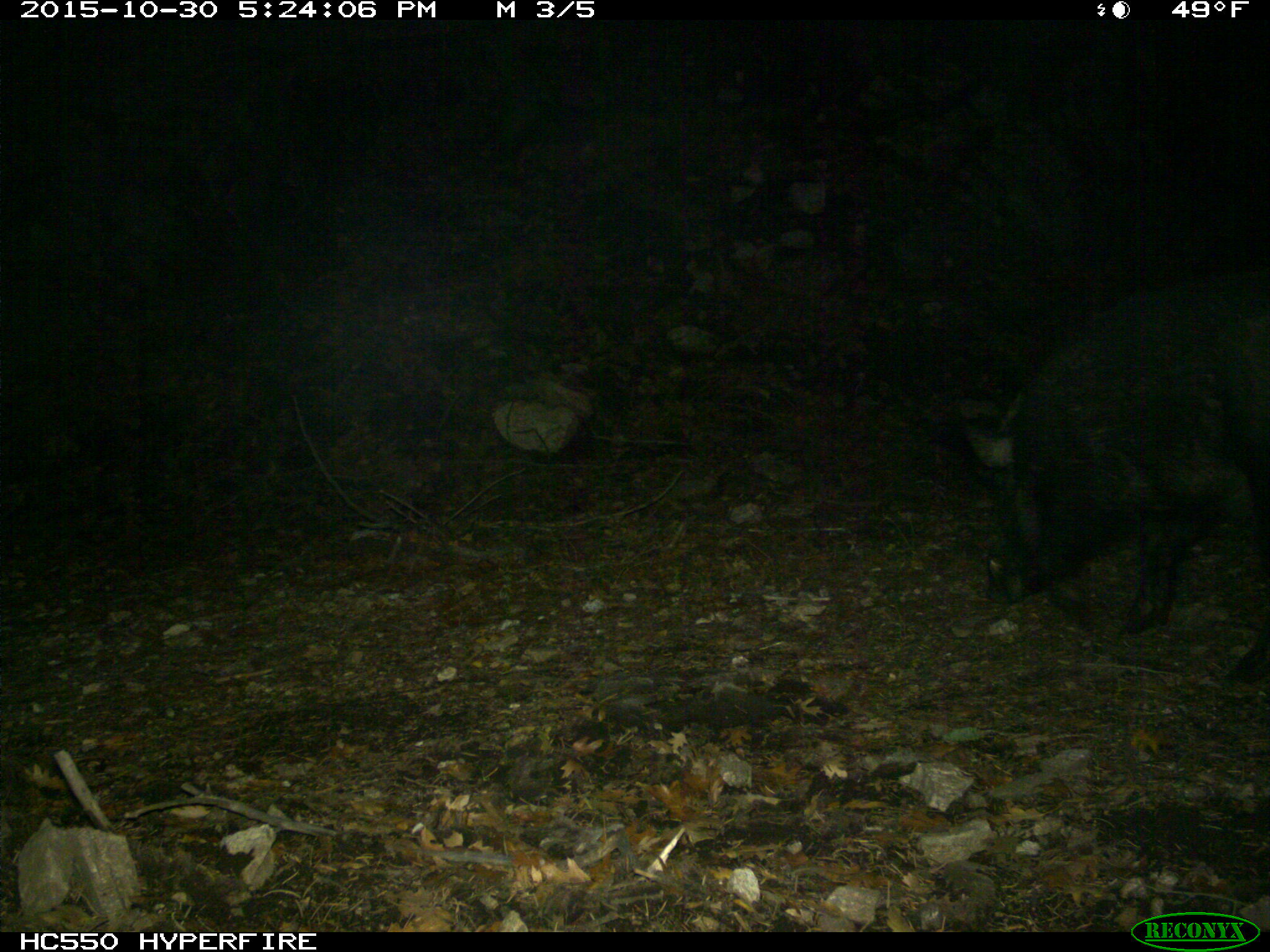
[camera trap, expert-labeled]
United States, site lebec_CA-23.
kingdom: Animalia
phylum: Chordata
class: Mammalia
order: Artiodactyla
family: Suidae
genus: Sus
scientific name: Sus scrofa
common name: wild boar